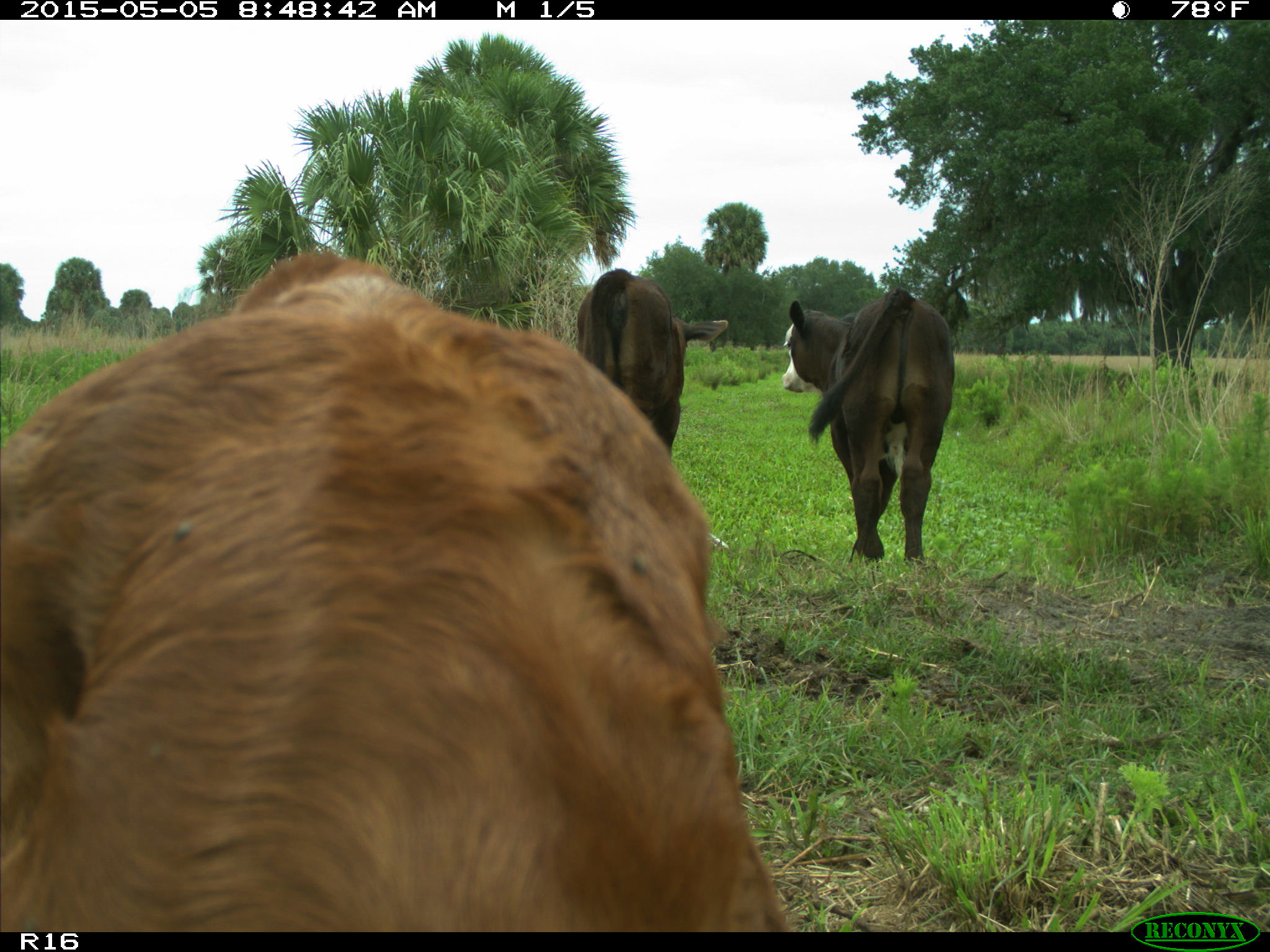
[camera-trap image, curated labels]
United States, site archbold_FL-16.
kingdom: Animalia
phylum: Chordata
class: Mammalia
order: Artiodactyla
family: Bovidae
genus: Bos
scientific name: Bos taurus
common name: domestic cow